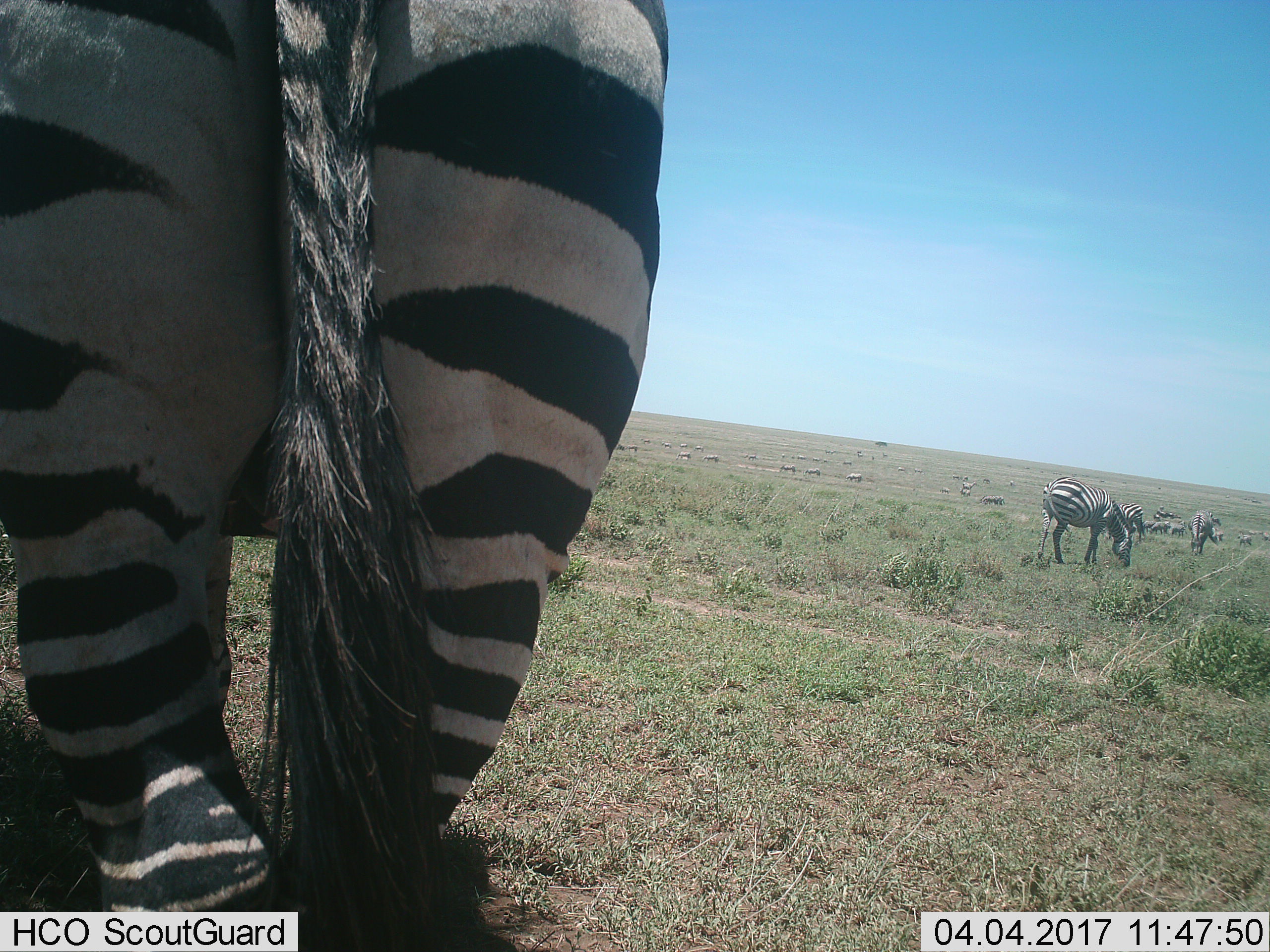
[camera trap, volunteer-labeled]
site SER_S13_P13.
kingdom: Animalia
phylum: Chordata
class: Mammalia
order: Perissodactyla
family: Equidae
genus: Equus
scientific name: Equus quagga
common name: plains zebra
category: zebraplains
Zebraplains (plains zebra) (Equus quagga), count 11-50. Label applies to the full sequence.